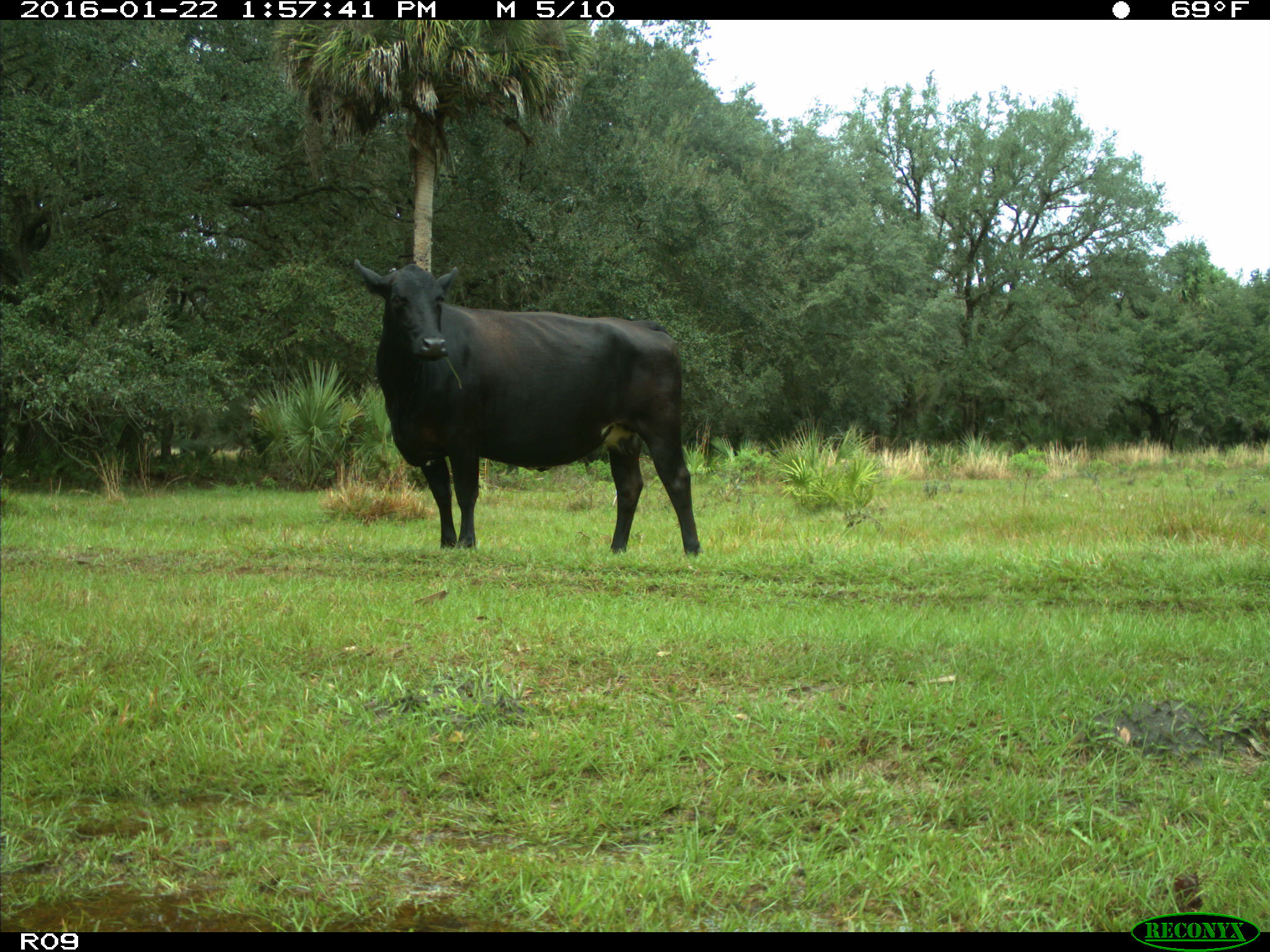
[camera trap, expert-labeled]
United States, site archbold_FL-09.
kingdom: Animalia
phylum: Chordata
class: Mammalia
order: Artiodactyla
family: Bovidae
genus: Bos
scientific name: Bos taurus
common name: domestic cow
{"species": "Bos taurus (domestic cow)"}